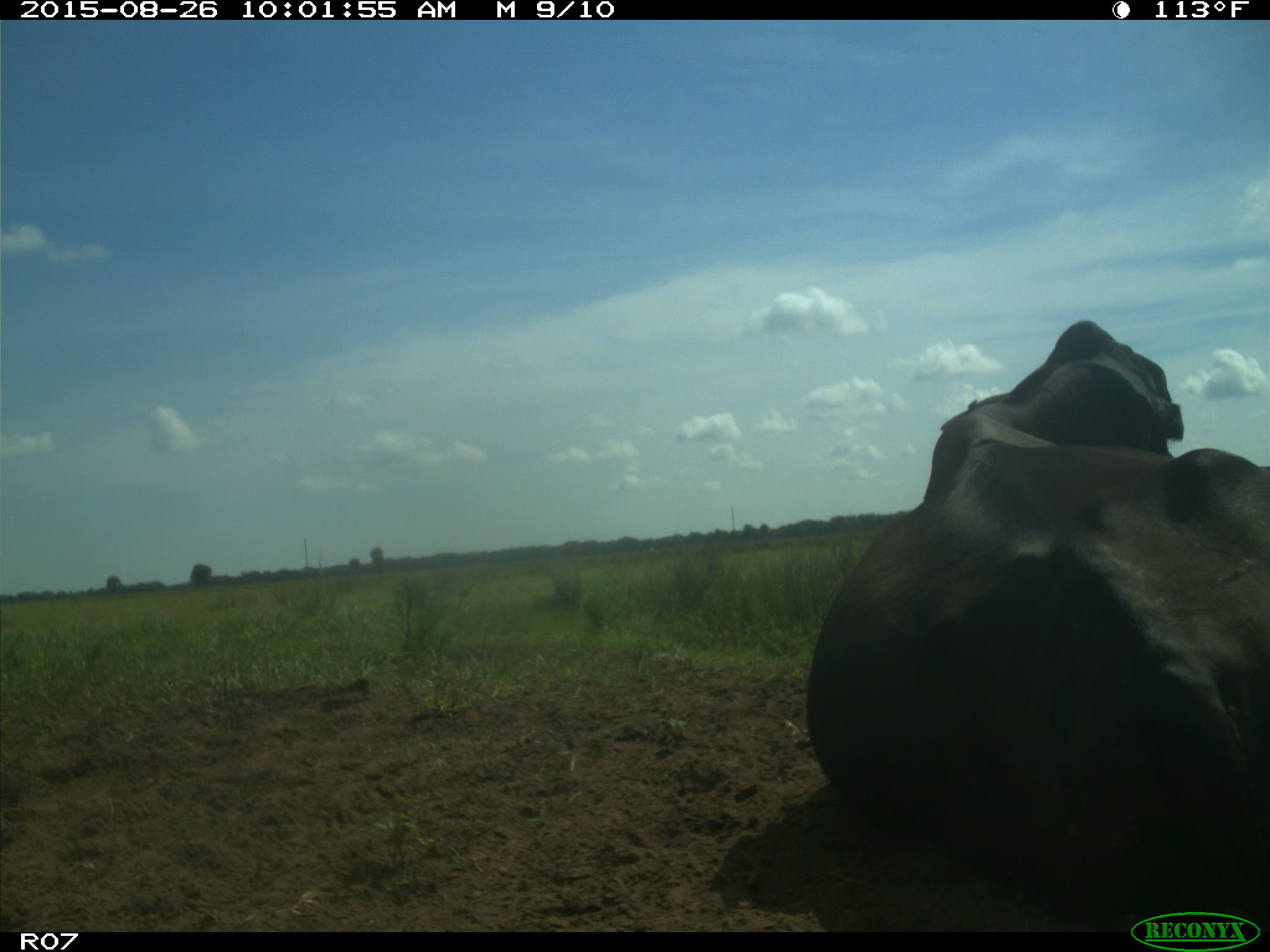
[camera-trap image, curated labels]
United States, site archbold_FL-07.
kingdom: Animalia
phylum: Chordata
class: Mammalia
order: Artiodactyla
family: Bovidae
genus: Bos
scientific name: Bos taurus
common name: domestic cow